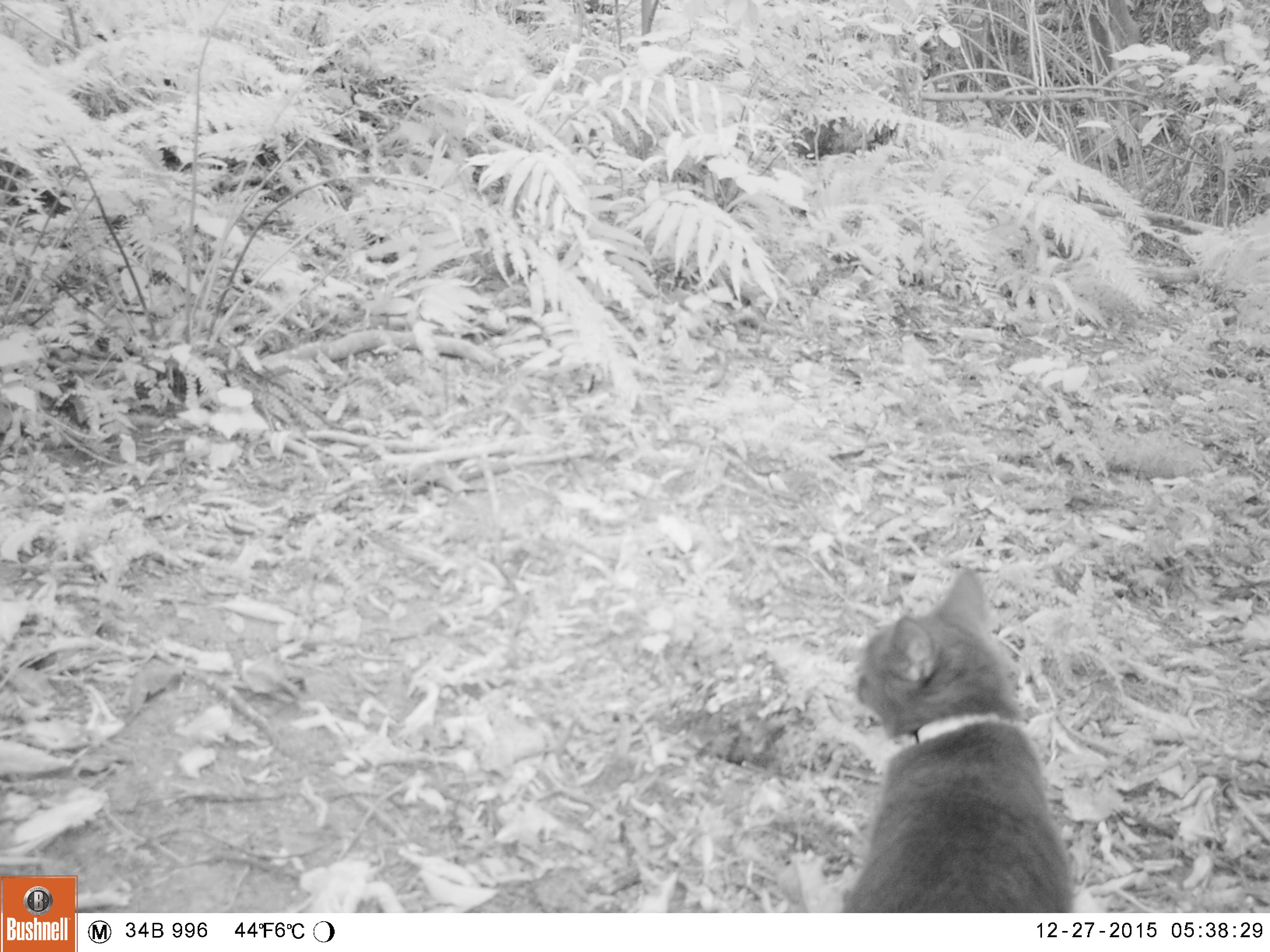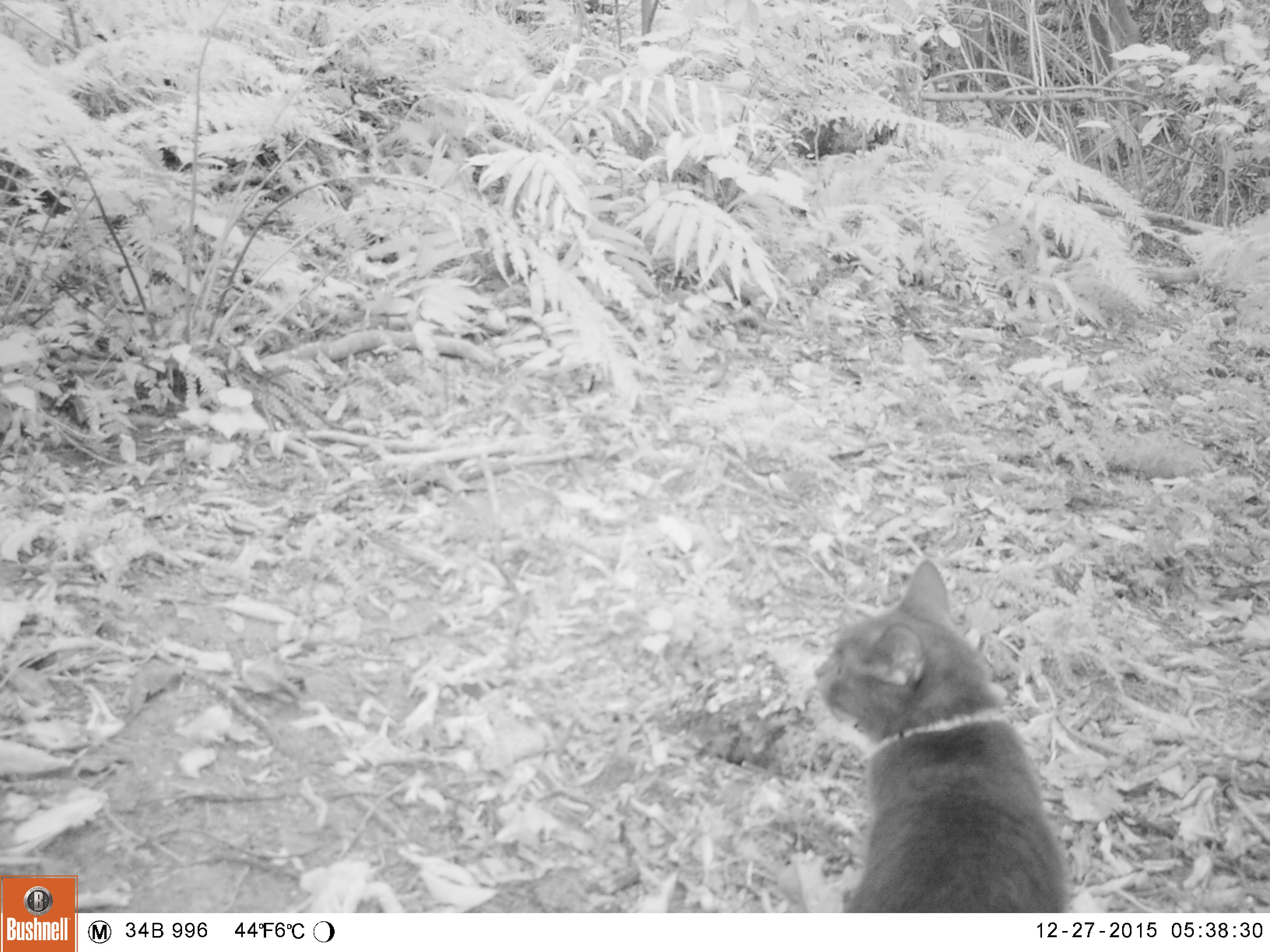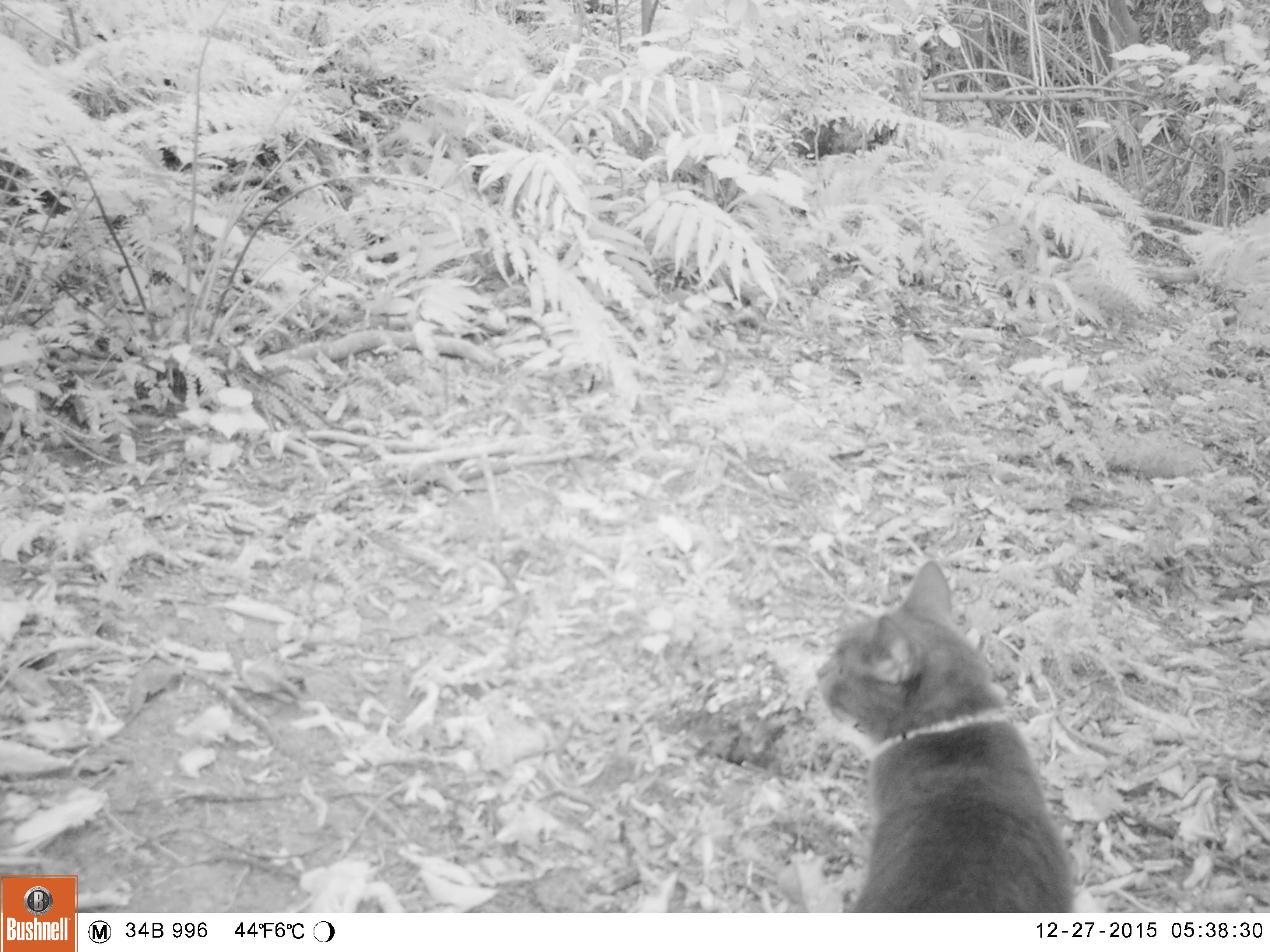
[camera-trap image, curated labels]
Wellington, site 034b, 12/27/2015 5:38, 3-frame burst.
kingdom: Animalia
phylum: Chordata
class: Mammalia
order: Carnivora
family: Felidae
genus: Felis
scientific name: Felis catus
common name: cat